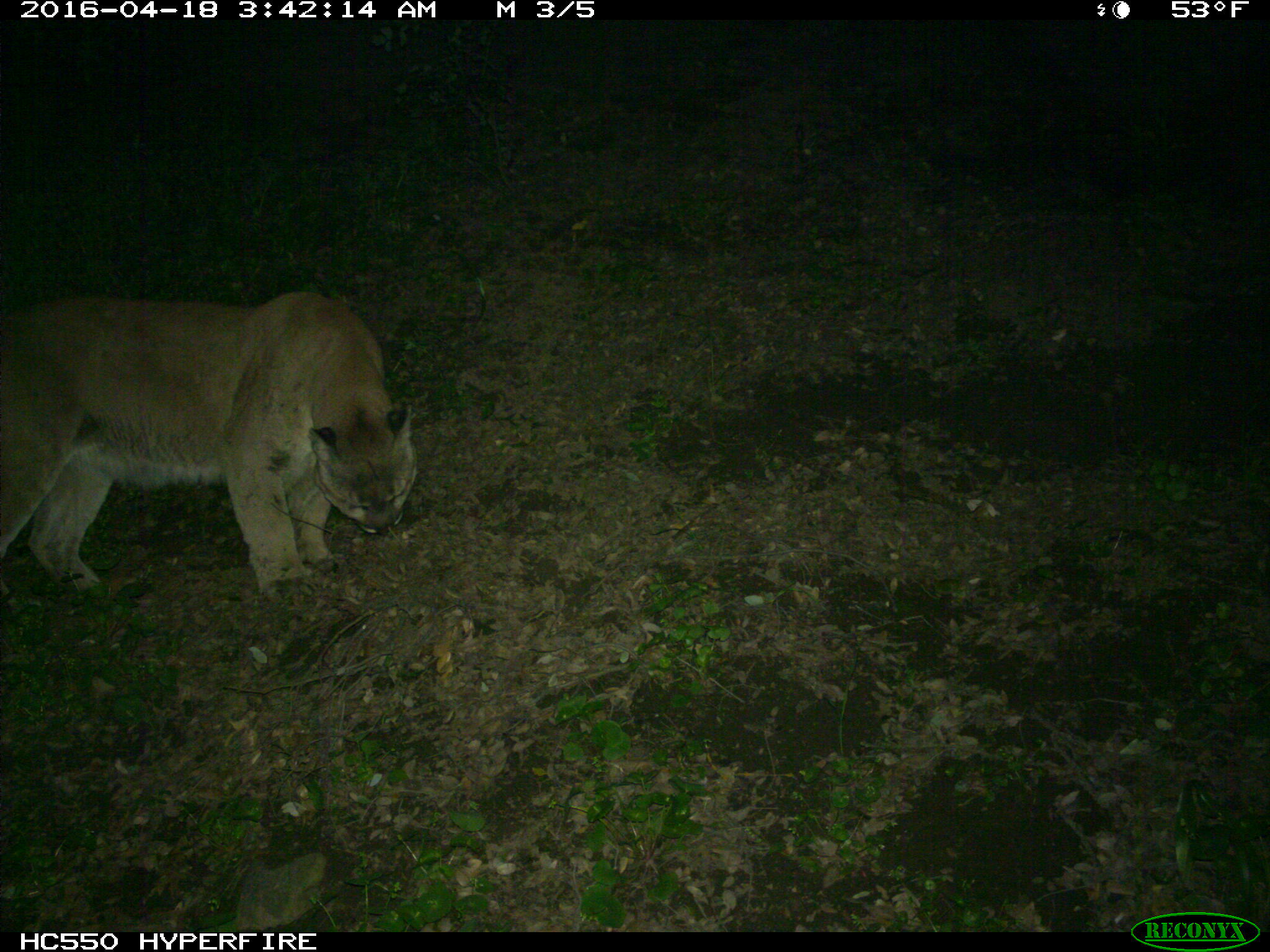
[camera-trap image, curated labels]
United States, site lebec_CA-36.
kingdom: Animalia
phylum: Chordata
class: Mammalia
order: Carnivora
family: Felidae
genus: Puma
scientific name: Puma concolor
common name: mountain lion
Puma concolor (mountain lion).